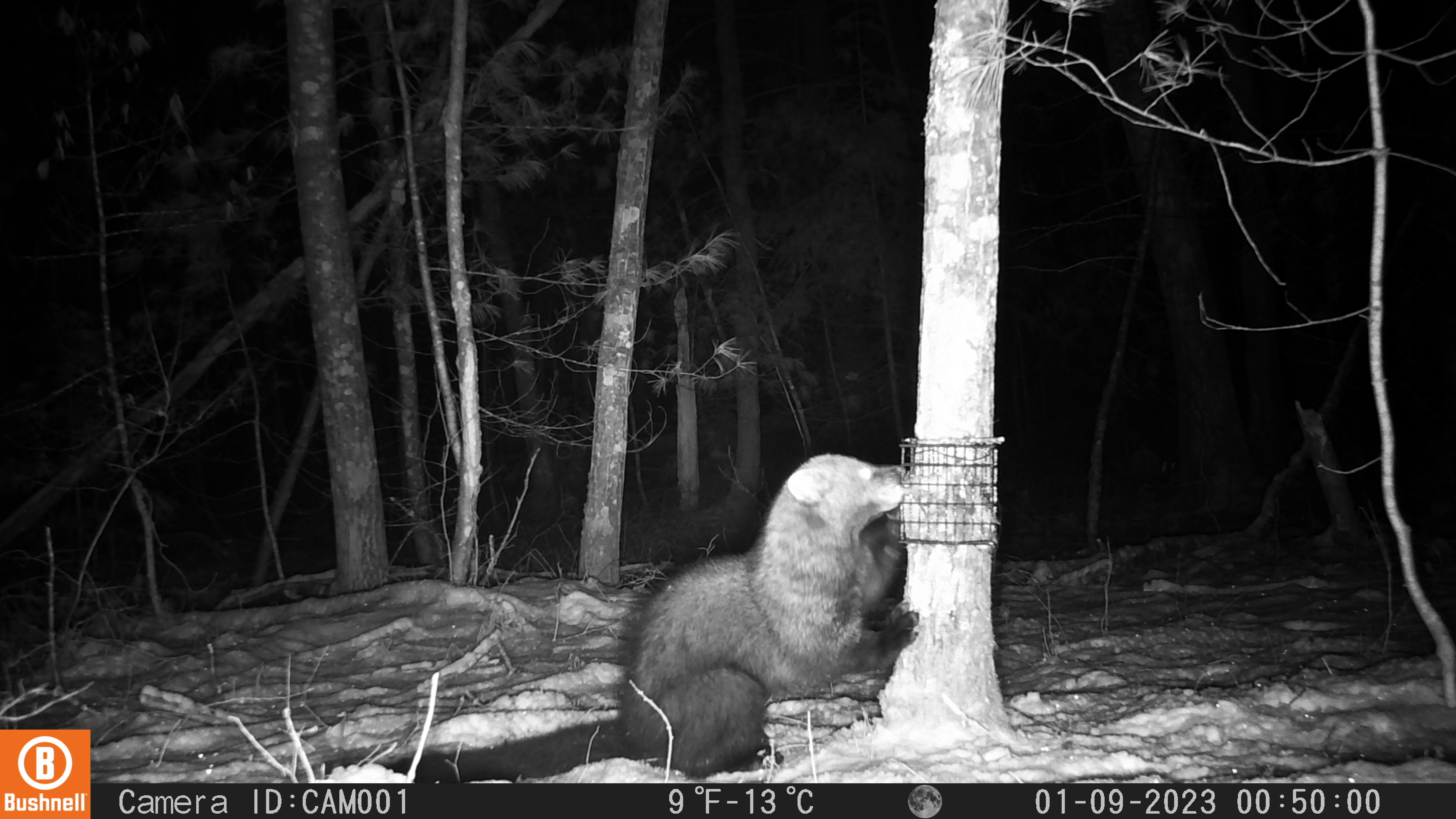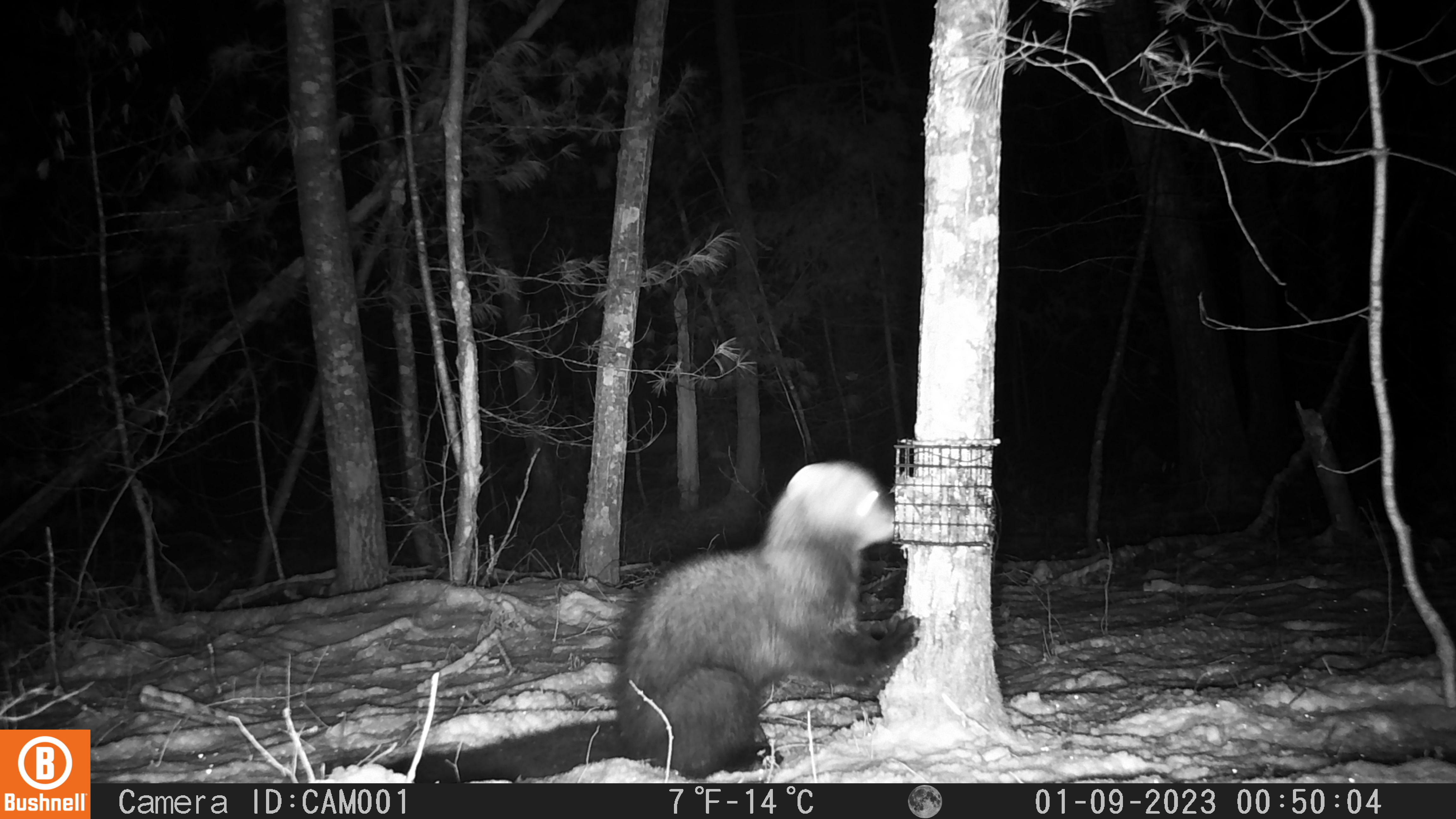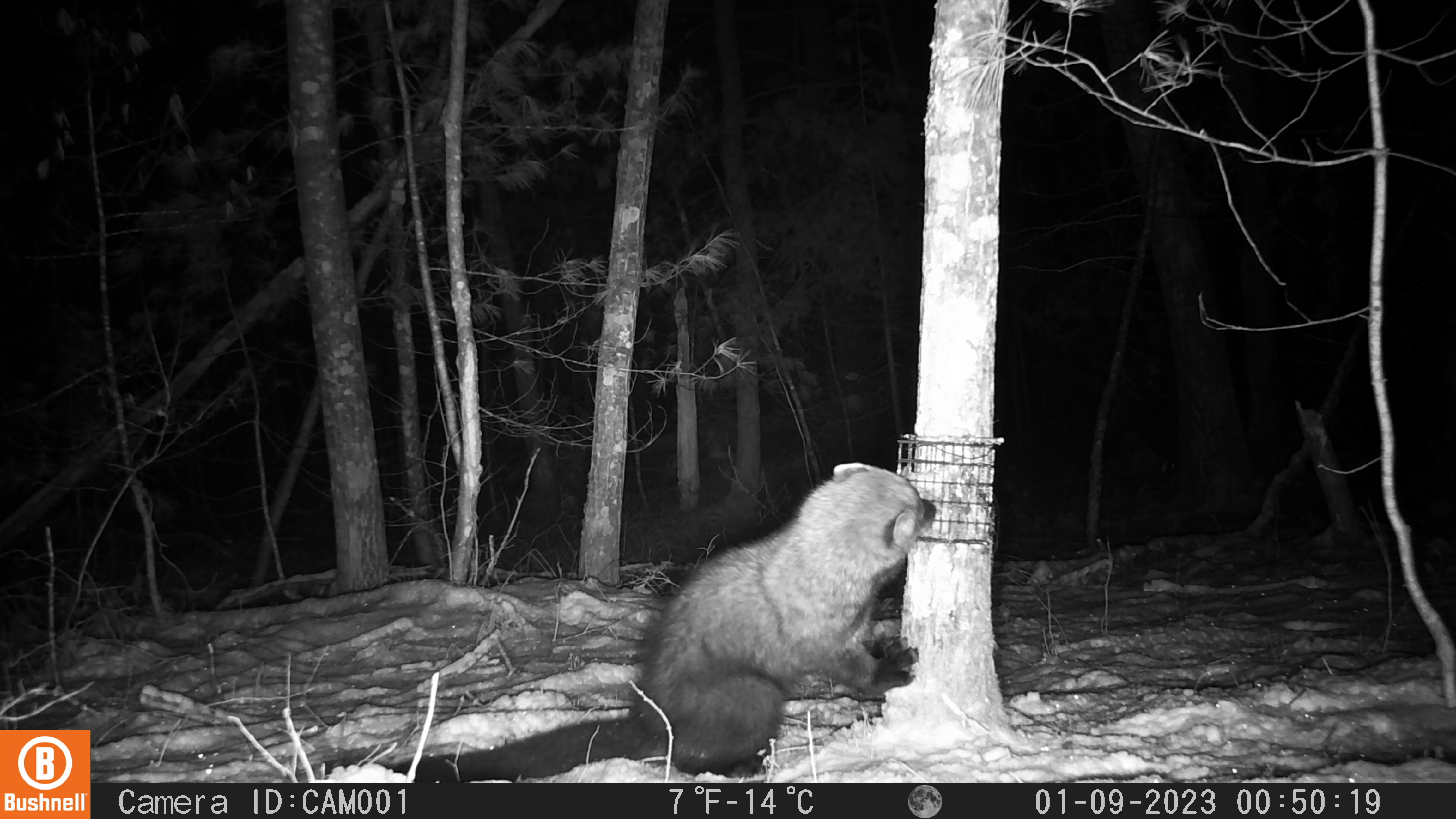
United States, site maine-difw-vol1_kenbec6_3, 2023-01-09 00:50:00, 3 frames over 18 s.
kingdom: Animalia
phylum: Chordata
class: Mammalia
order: Carnivora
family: Mustelidae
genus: Pekania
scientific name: Pekania pennanti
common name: fisher